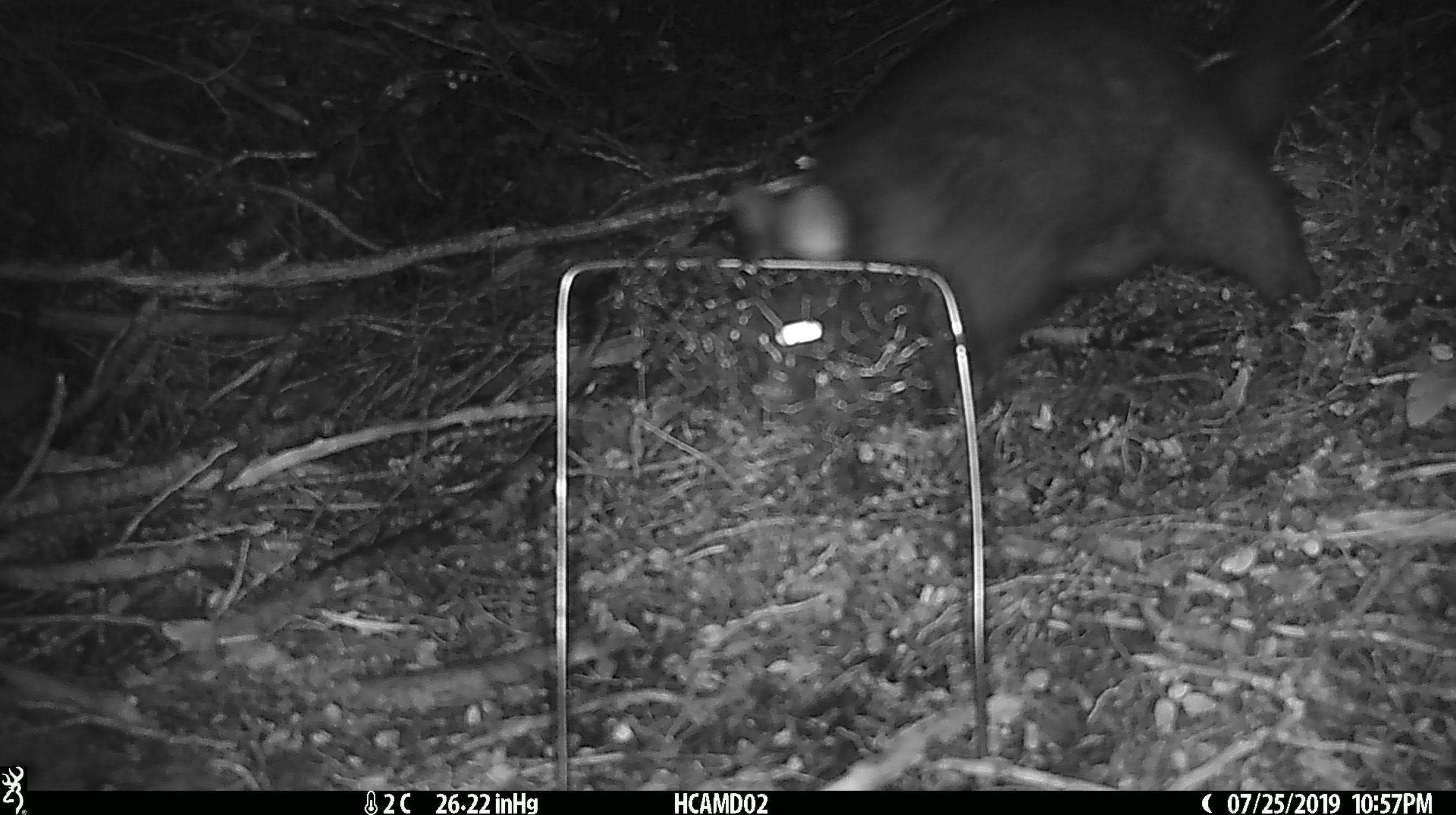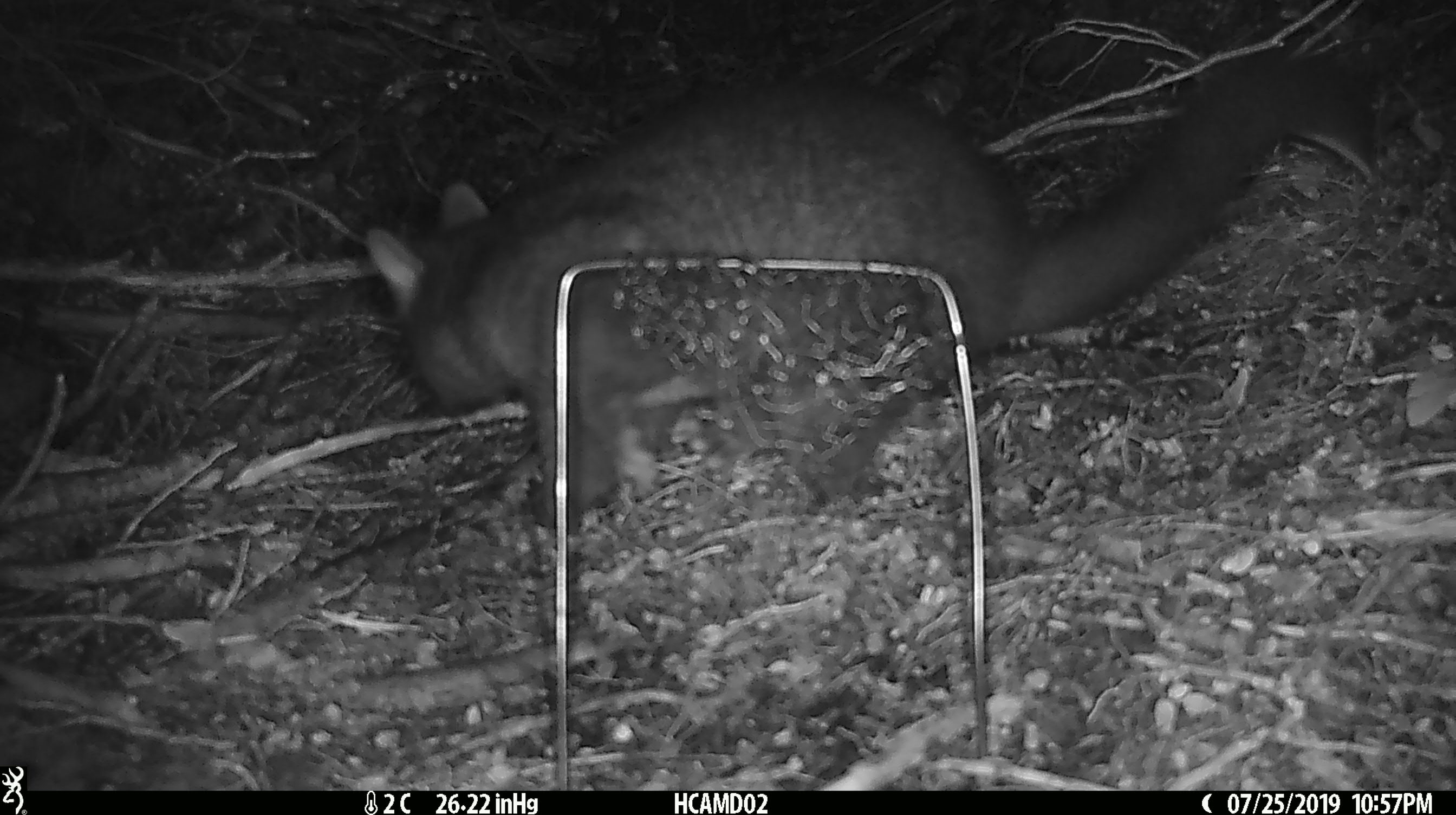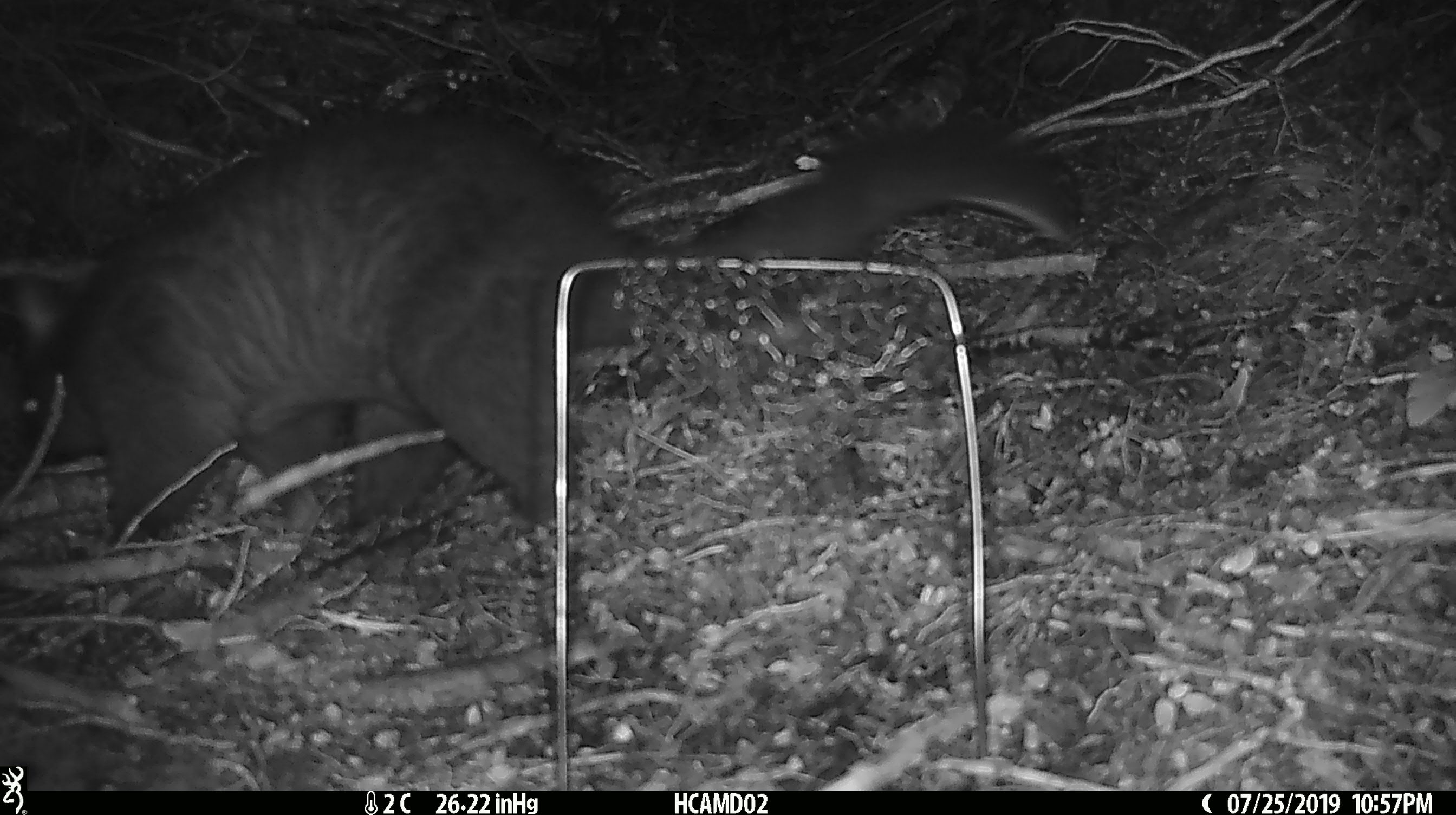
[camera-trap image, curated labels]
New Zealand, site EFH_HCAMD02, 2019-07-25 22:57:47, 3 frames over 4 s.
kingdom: Animalia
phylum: Chordata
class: Mammalia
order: Diprotodontia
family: Phalangeridae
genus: Trichosurus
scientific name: Trichosurus vulpecula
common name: common brushtail possum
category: possum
Possum (common brushtail possum) (Trichosurus vulpecula).